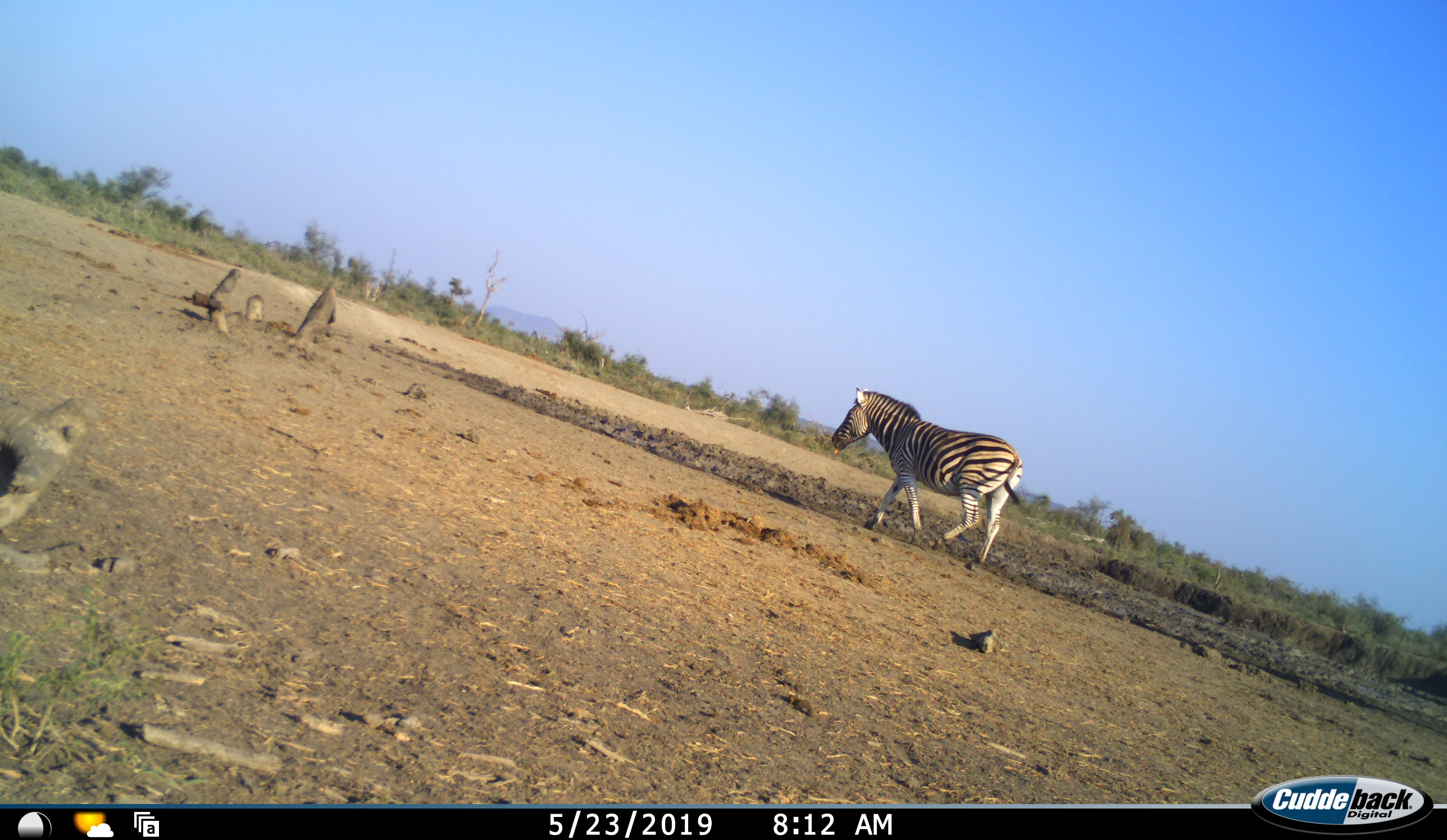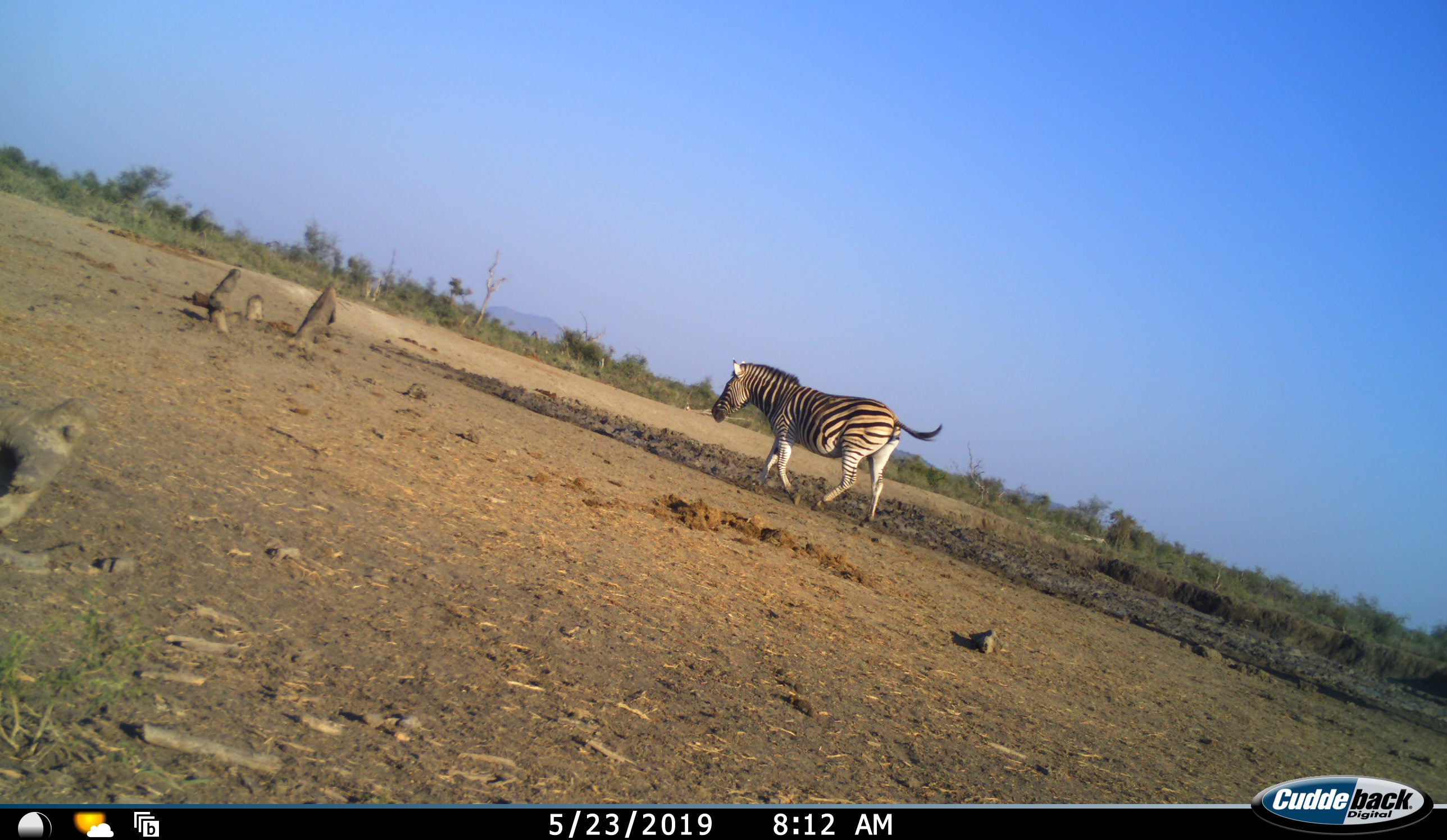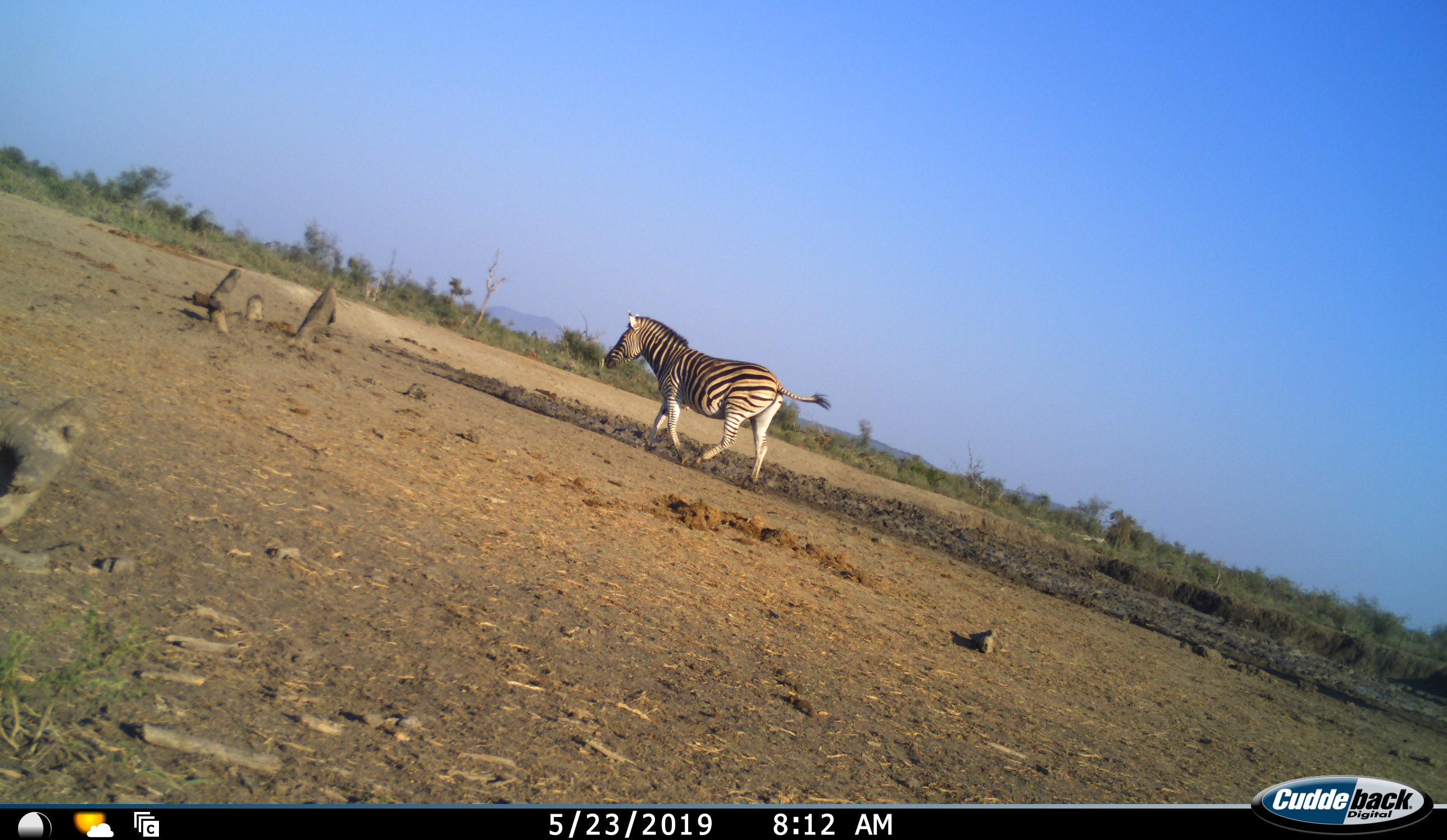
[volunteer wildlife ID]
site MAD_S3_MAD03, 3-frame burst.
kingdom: Animalia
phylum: Chordata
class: Mammalia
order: Perissodactyla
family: Equidae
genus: Equus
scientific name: Equus quagga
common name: plains zebra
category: zebraplains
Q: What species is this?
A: Zebraplains (plains zebra) (Equus quagga).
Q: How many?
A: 1.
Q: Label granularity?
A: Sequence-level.